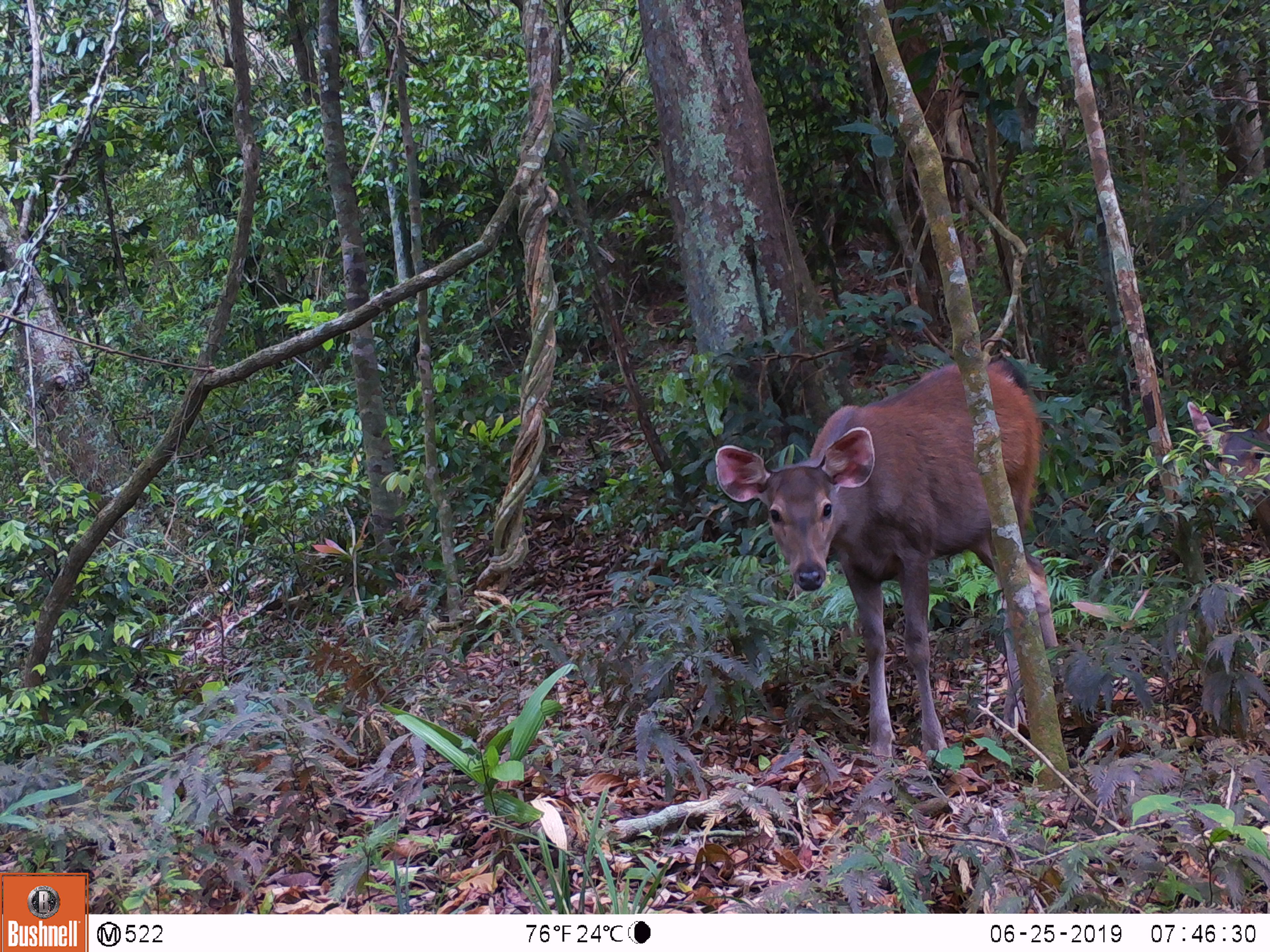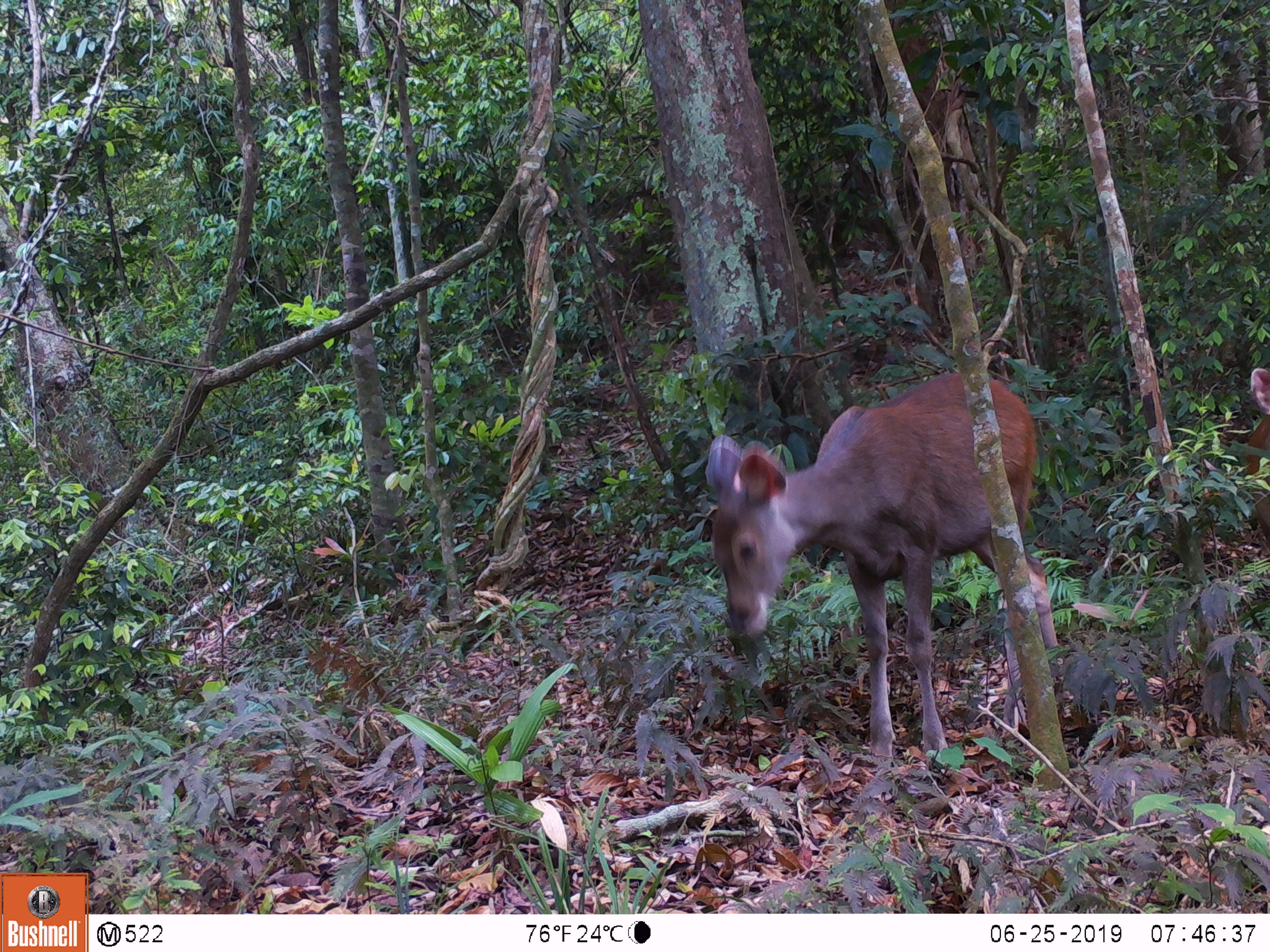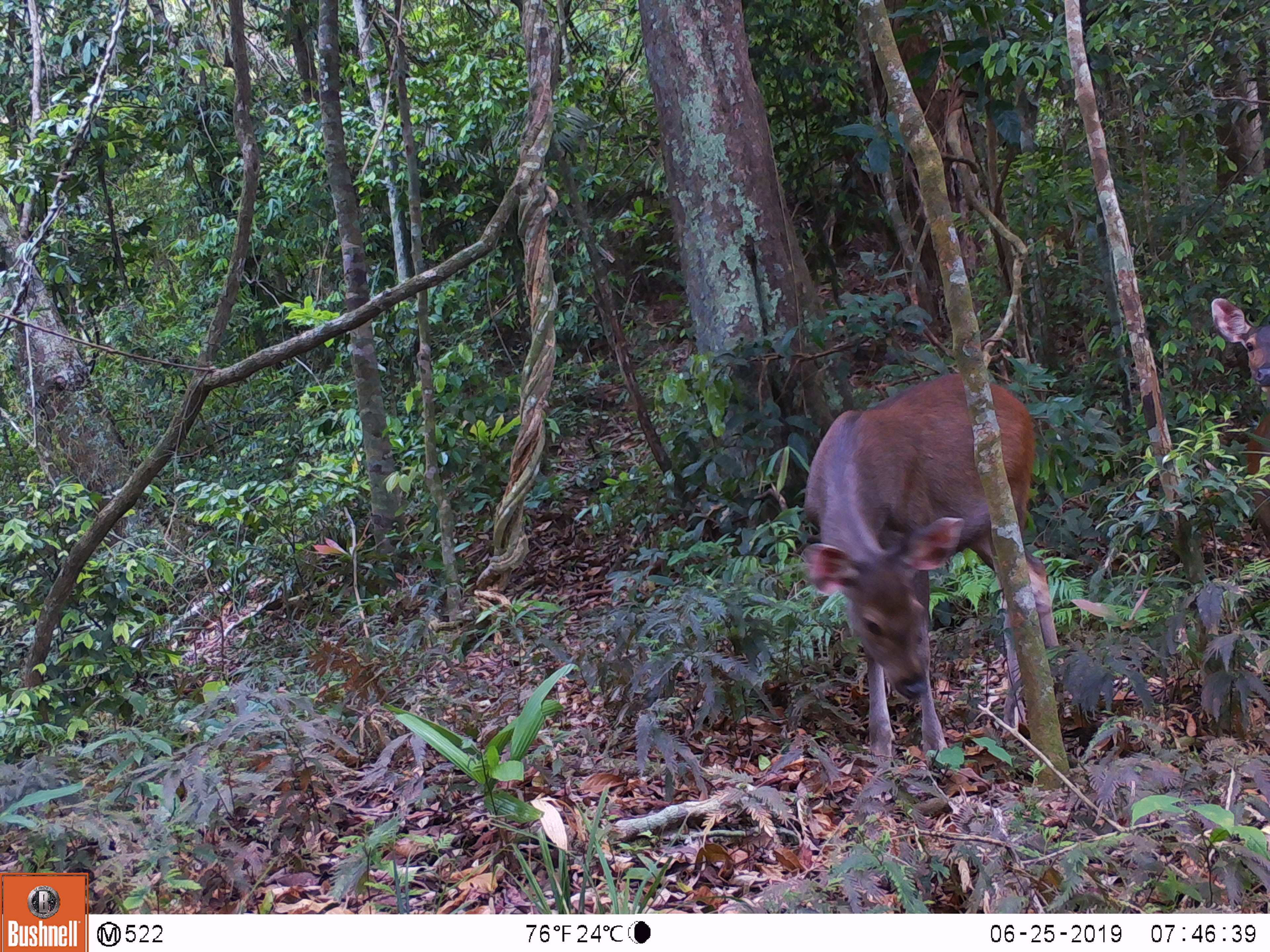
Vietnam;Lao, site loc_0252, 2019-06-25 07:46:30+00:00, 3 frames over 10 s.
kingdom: Animalia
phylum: Chordata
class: Mammalia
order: Artiodactyla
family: Cervidae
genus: Rusa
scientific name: Rusa unicolor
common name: sambar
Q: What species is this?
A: Sambar (Rusa unicolor).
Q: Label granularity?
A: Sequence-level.